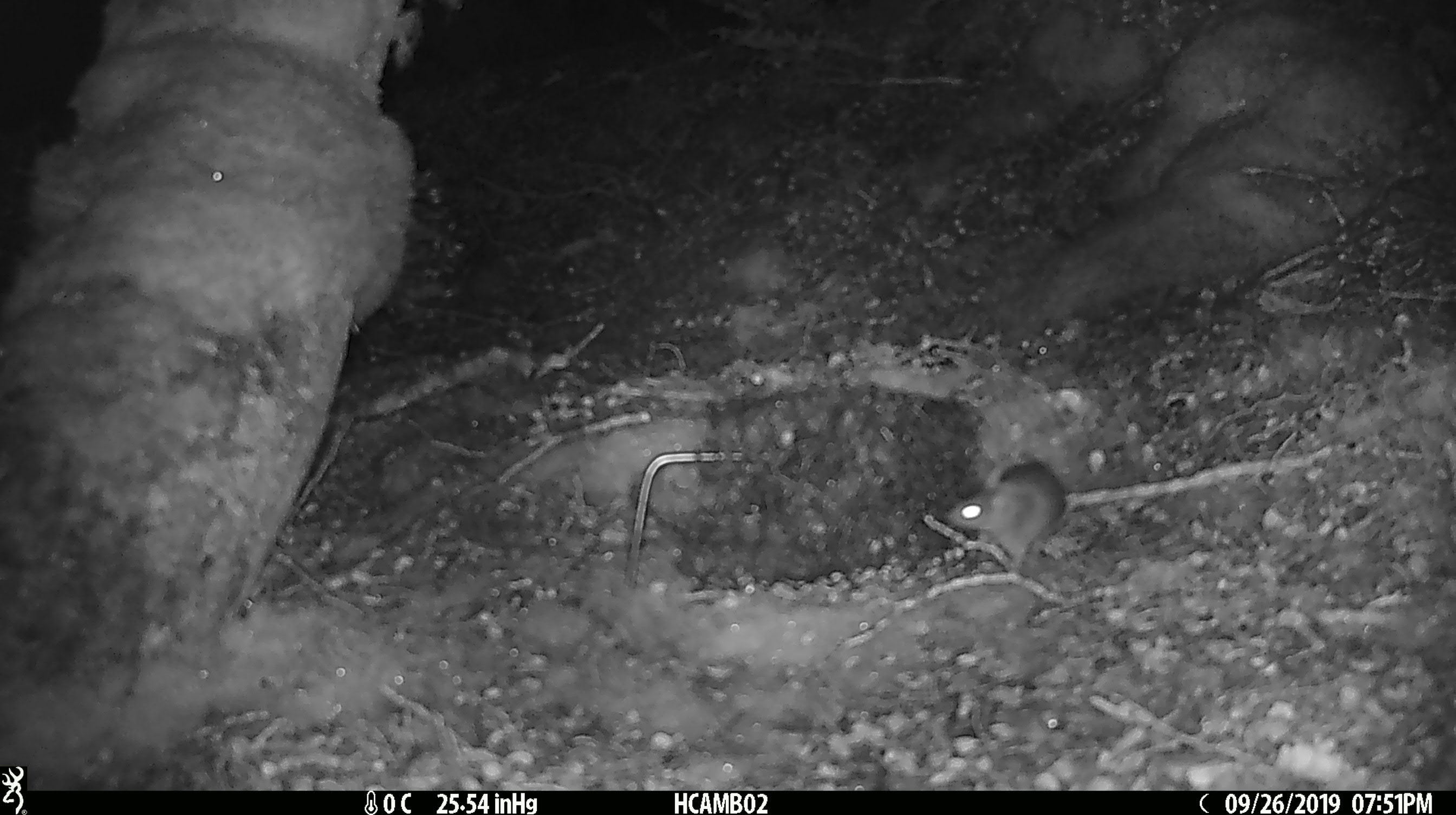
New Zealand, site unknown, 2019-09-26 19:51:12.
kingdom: Animalia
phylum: Chordata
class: Mammalia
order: Rodentia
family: Muridae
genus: Mus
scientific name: Mus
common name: mouse